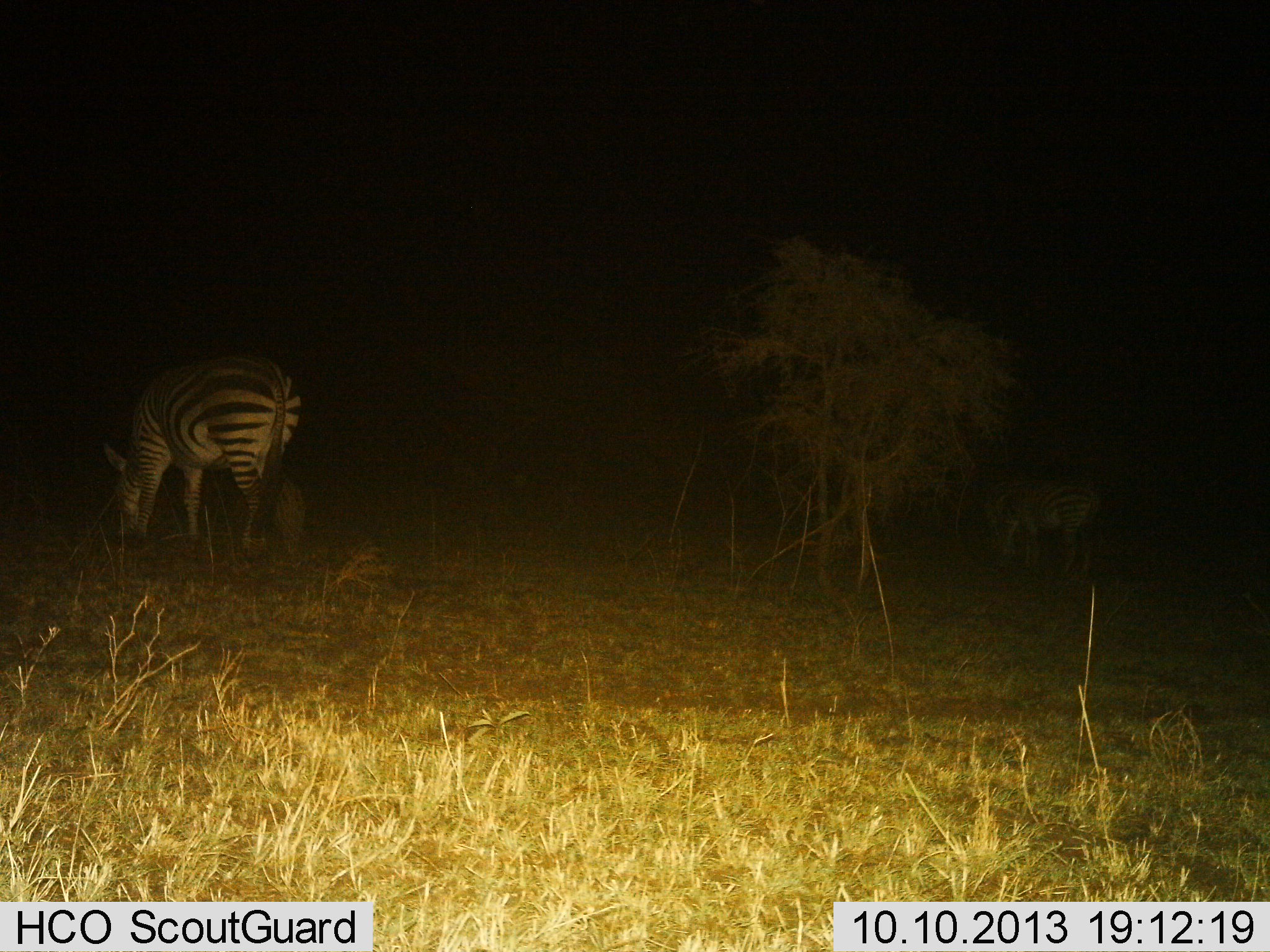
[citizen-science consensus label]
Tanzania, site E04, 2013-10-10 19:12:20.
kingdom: Animalia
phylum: Chordata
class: Mammalia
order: Perissodactyla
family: Equidae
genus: Equus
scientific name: Equus quagga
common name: plains zebra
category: zebra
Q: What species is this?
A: Zebra (plains zebra) (Equus quagga).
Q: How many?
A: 2.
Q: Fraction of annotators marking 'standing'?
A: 21%.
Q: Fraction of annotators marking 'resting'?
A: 4%.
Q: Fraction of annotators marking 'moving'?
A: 11%.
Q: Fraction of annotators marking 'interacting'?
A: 0%.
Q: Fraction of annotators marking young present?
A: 4%.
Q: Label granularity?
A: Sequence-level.